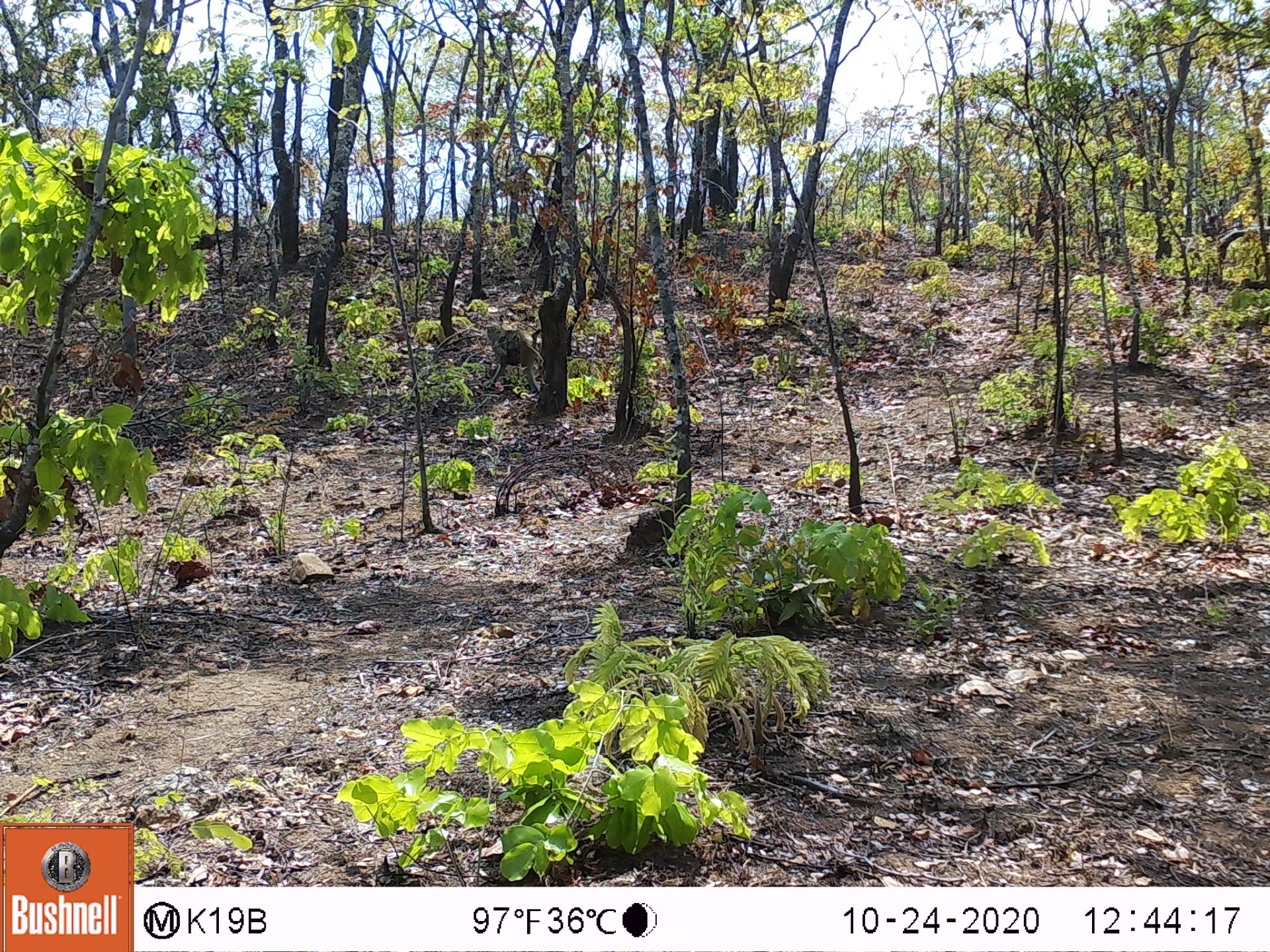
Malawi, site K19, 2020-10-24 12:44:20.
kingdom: Animalia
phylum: Chordata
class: Mammalia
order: Primates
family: Cercopithecidae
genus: Papio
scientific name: Papio cynocephalus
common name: yellow baboon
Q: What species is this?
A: Yellow baboon (Papio cynocephalus).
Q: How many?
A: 1.